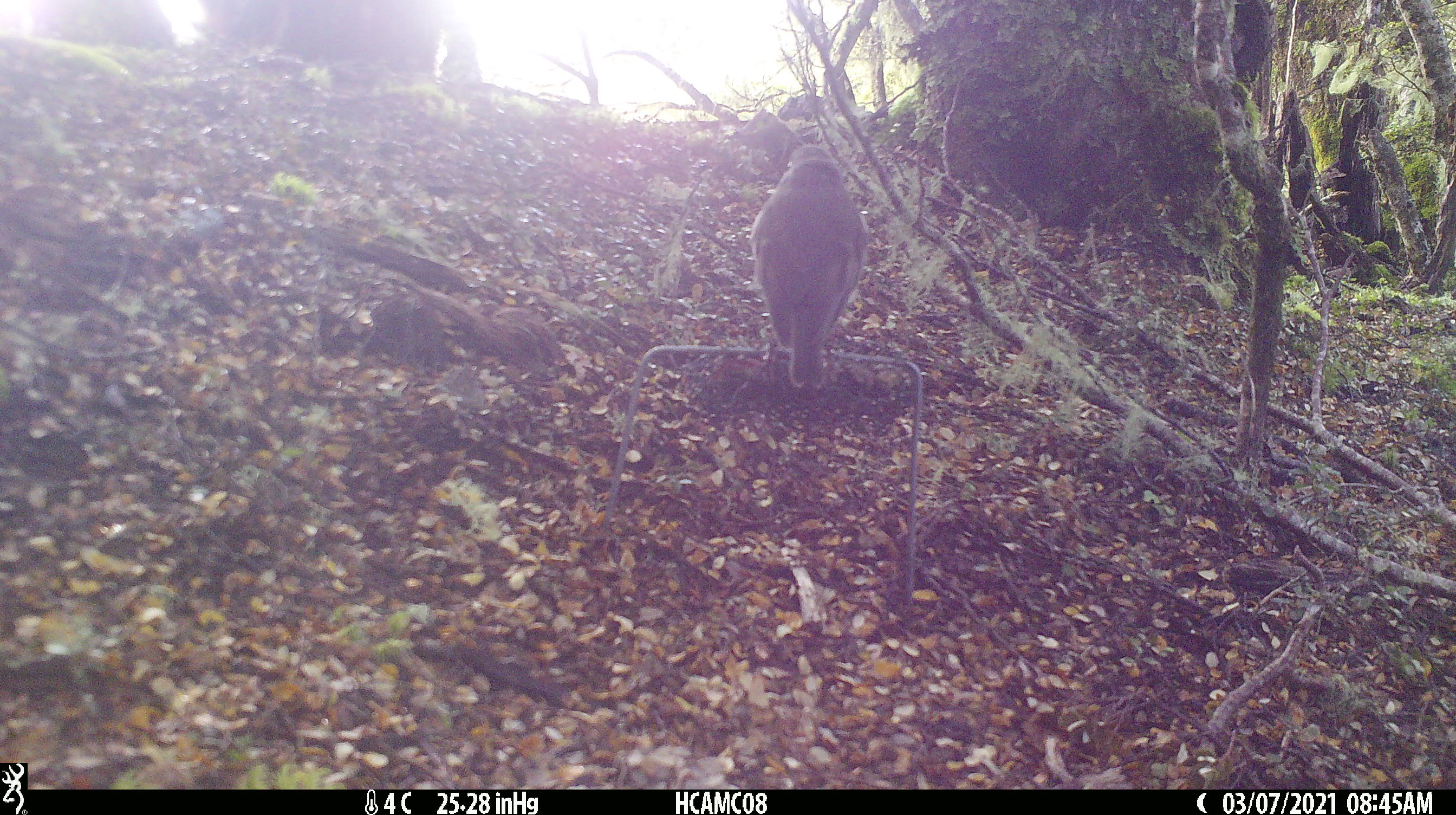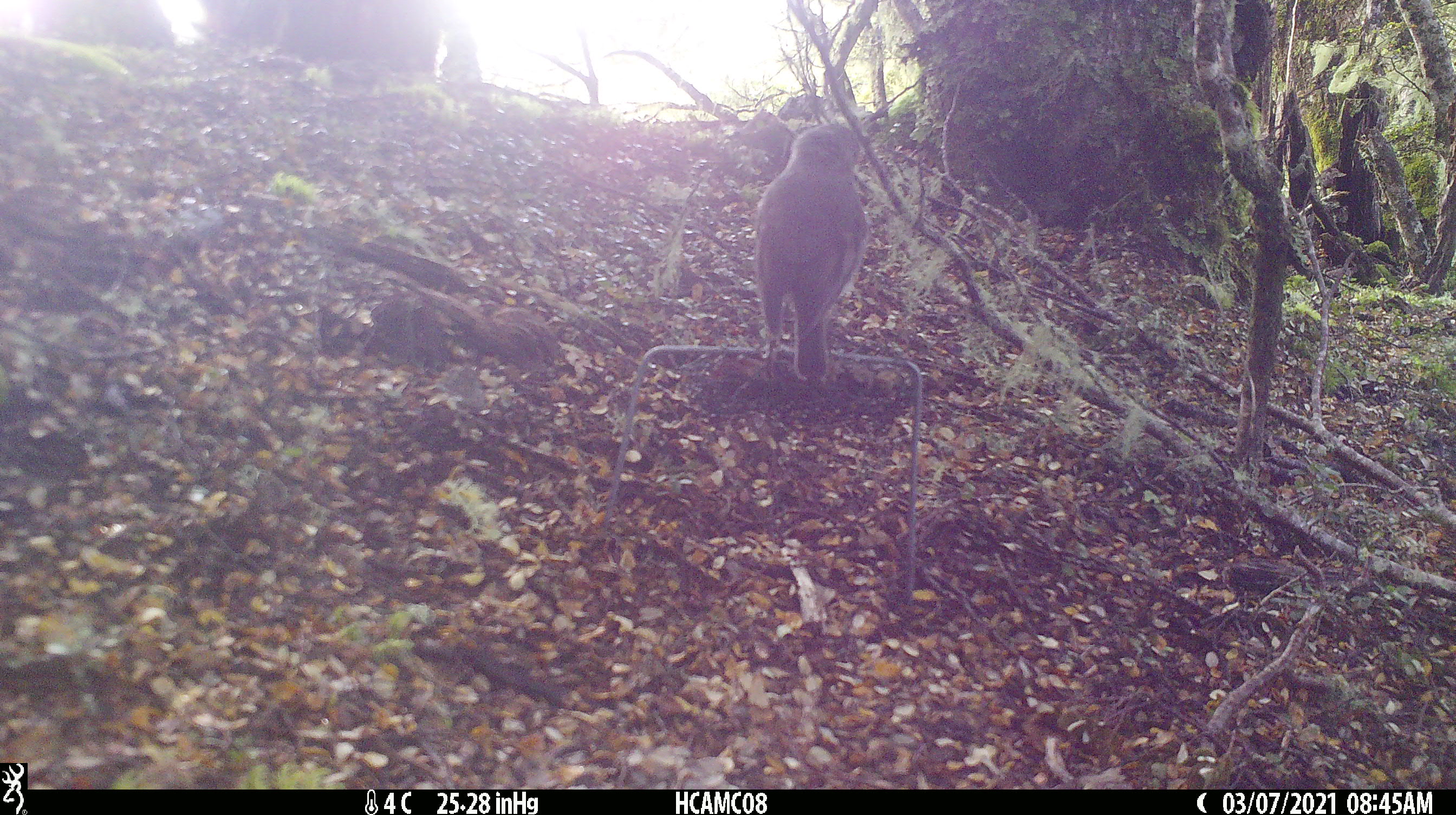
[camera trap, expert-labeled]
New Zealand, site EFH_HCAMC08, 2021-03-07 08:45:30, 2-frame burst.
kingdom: Animalia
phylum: Chordata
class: Aves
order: Passeriformes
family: Petroicidae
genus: Petroica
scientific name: Petroica australis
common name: new zealand robin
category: robin